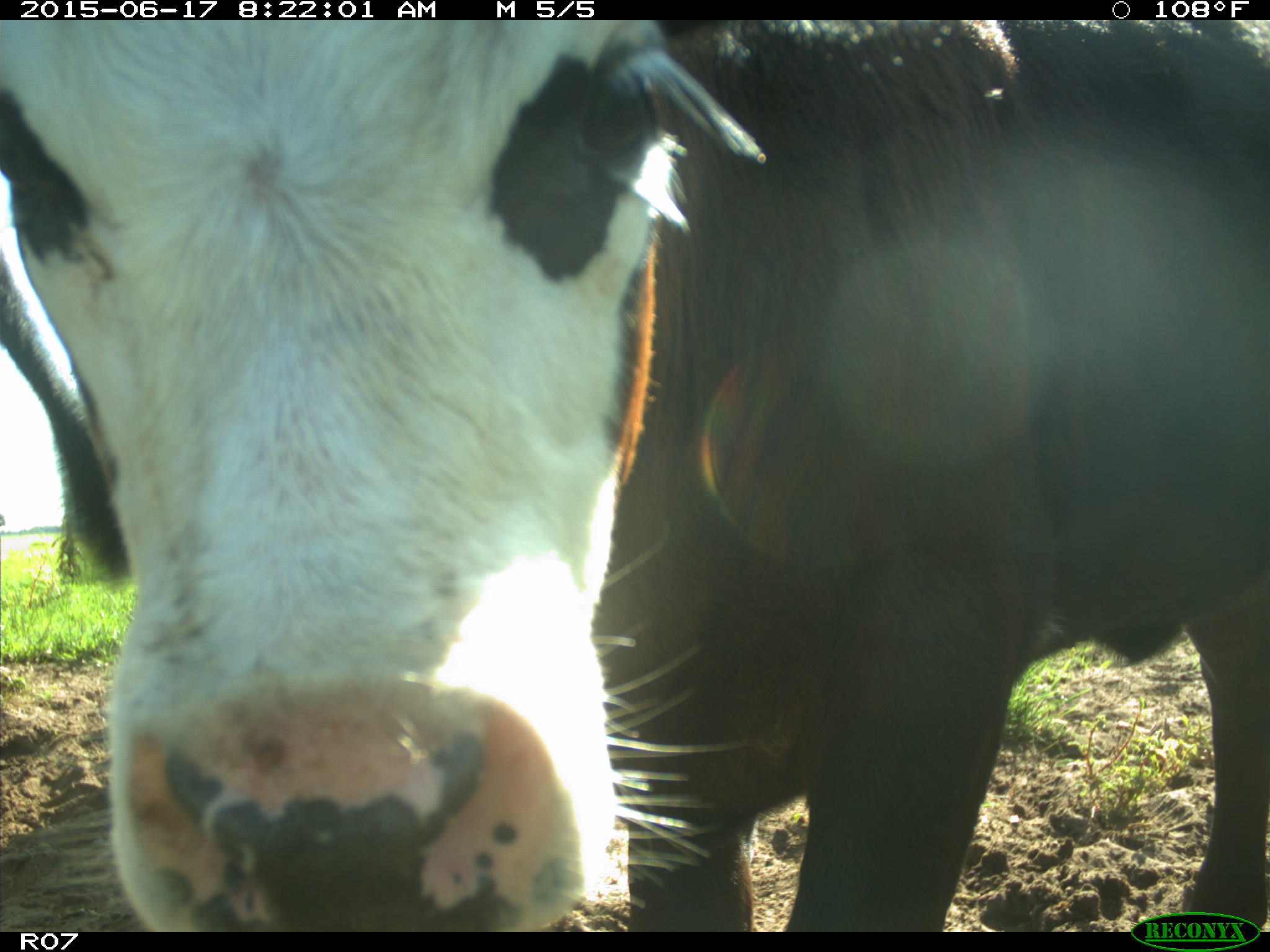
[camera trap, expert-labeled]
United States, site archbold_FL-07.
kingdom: Animalia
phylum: Chordata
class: Mammalia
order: Artiodactyla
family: Bovidae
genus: Bos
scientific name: Bos taurus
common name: domestic cow